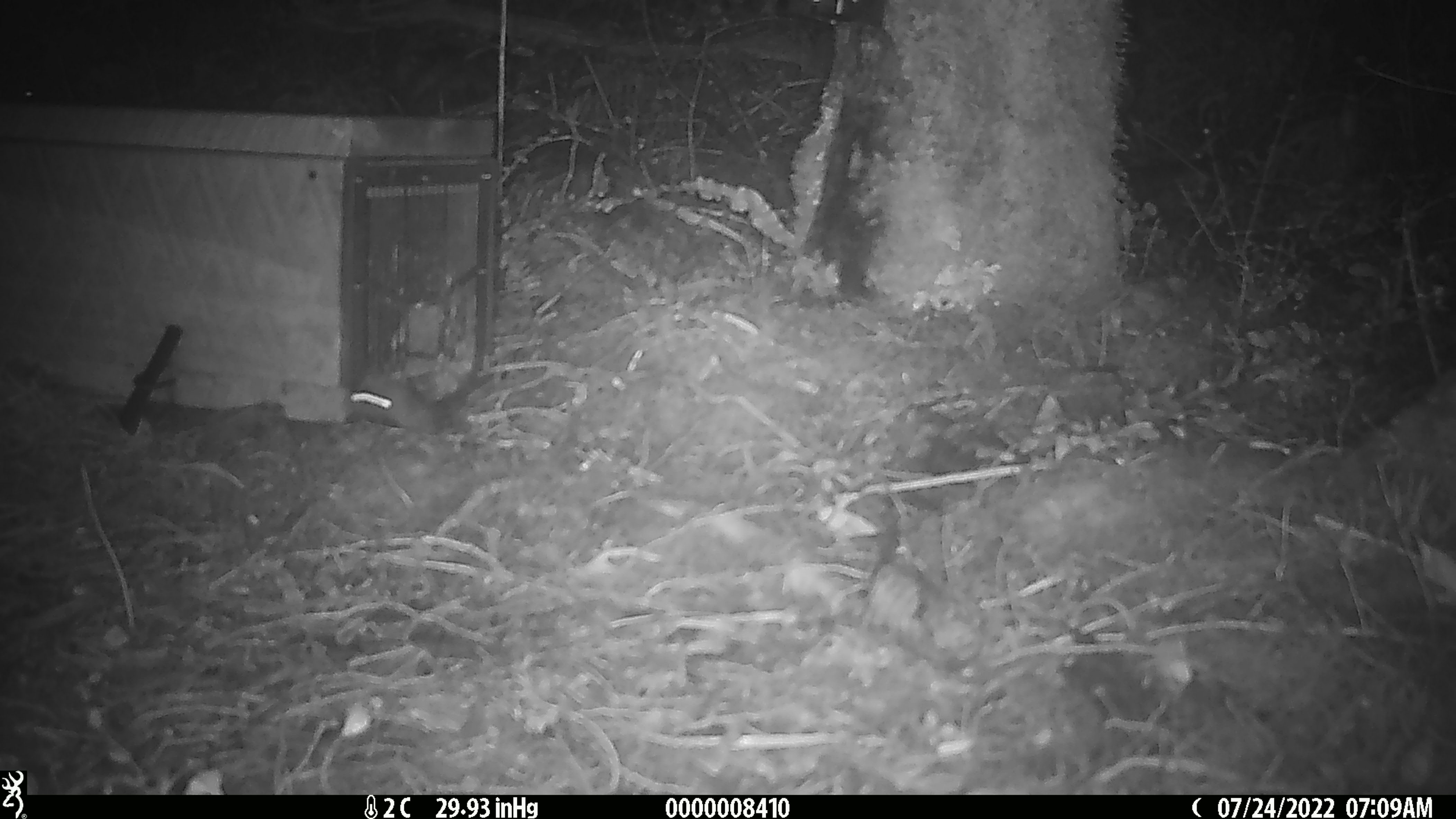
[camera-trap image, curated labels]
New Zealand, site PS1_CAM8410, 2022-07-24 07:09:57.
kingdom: Animalia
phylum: Chordata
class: Mammalia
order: Rodentia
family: Muridae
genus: Mus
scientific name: Mus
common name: mouse